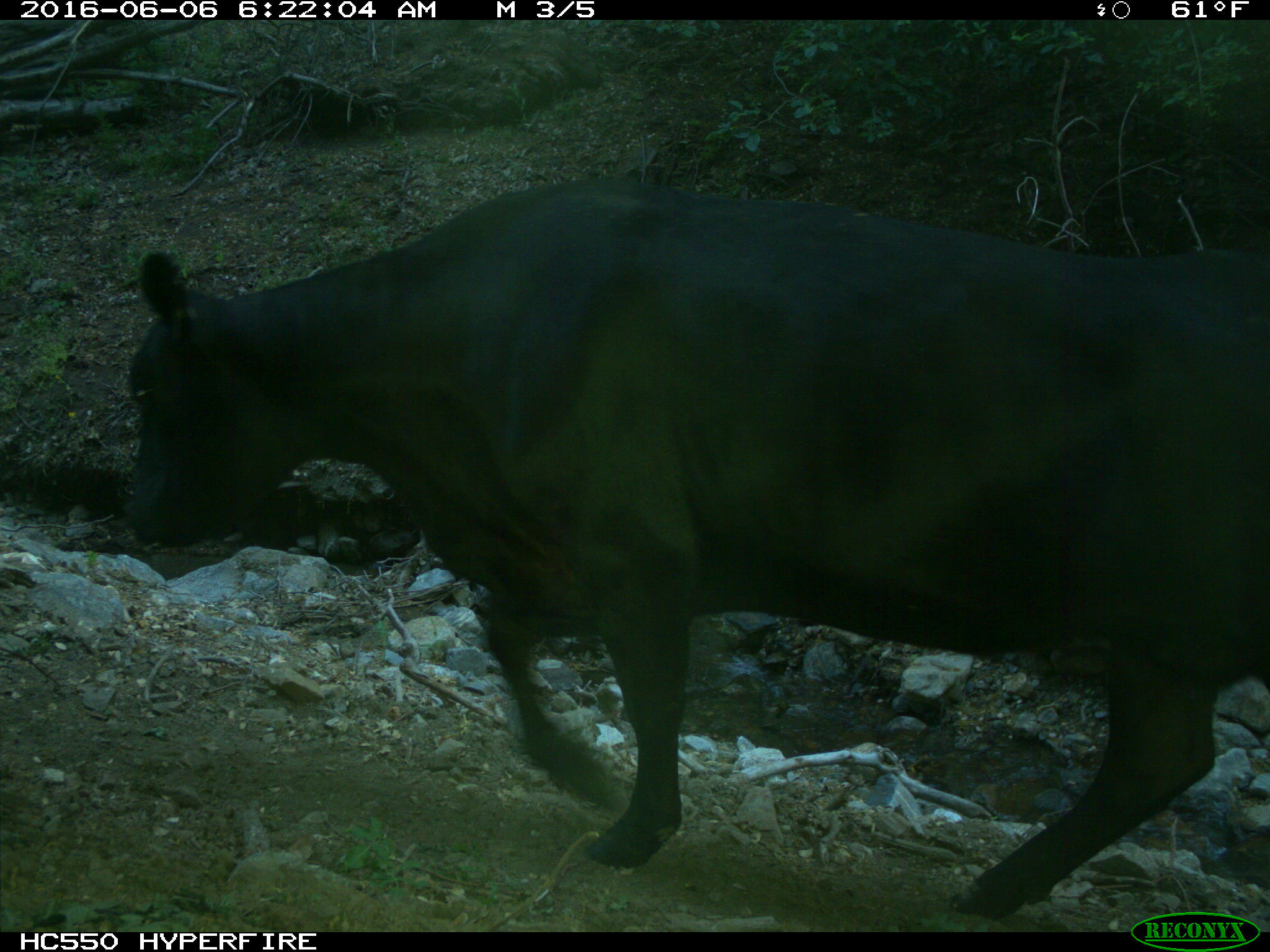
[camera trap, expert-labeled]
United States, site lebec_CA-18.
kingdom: Animalia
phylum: Chordata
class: Mammalia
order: Artiodactyla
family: Bovidae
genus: Bos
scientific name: Bos taurus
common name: domestic cow